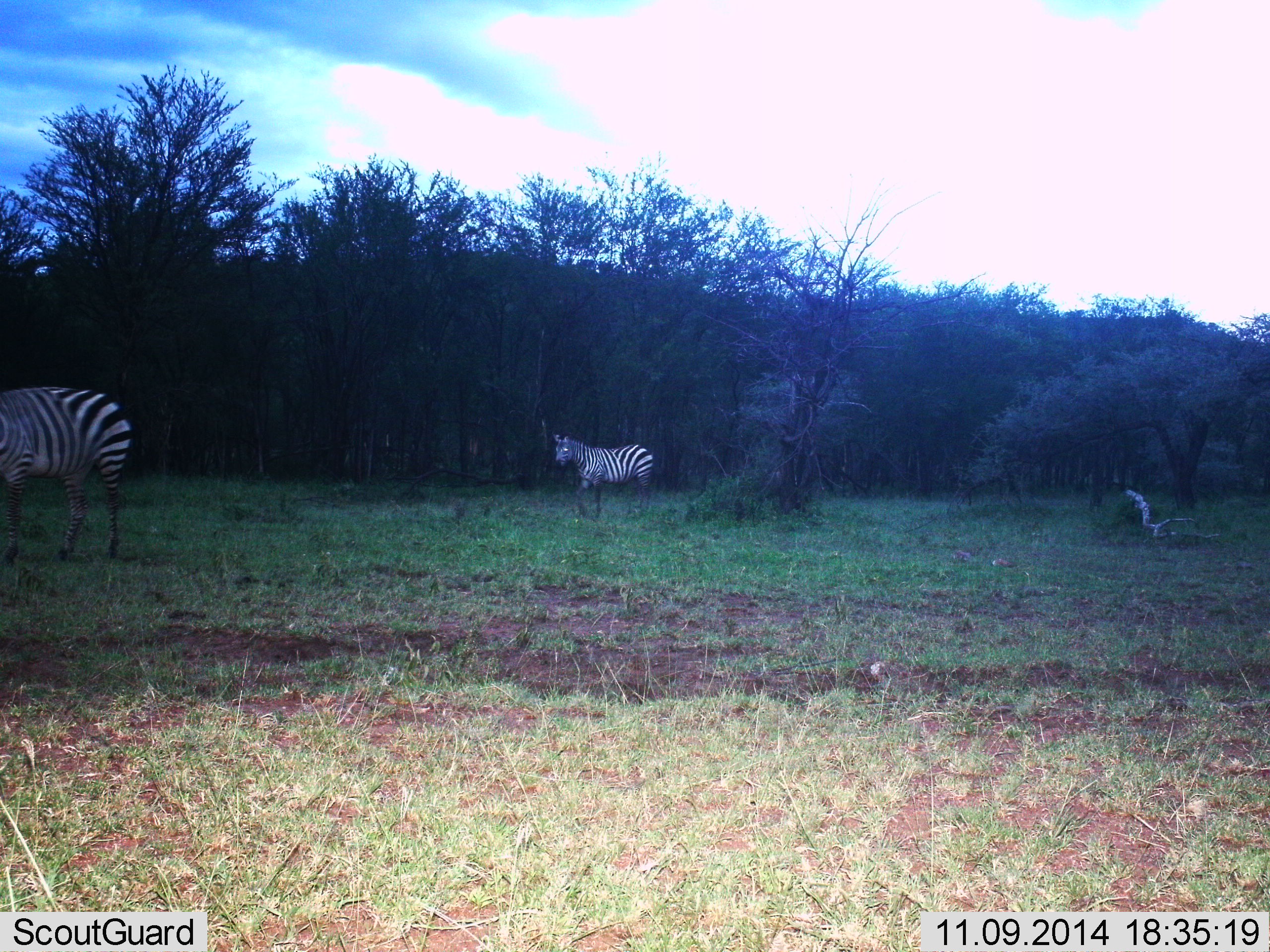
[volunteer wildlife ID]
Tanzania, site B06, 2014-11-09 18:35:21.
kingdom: Animalia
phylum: Chordata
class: Mammalia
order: Perissodactyla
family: Equidae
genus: Equus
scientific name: Equus quagga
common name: plains zebra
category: zebra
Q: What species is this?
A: Zebra (plains zebra) (Equus quagga).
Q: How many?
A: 2.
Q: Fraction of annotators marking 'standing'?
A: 50%.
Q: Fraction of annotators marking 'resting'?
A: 0%.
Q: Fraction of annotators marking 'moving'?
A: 70%.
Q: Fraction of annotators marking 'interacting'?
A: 0%.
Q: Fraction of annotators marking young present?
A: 0%.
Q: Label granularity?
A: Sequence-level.